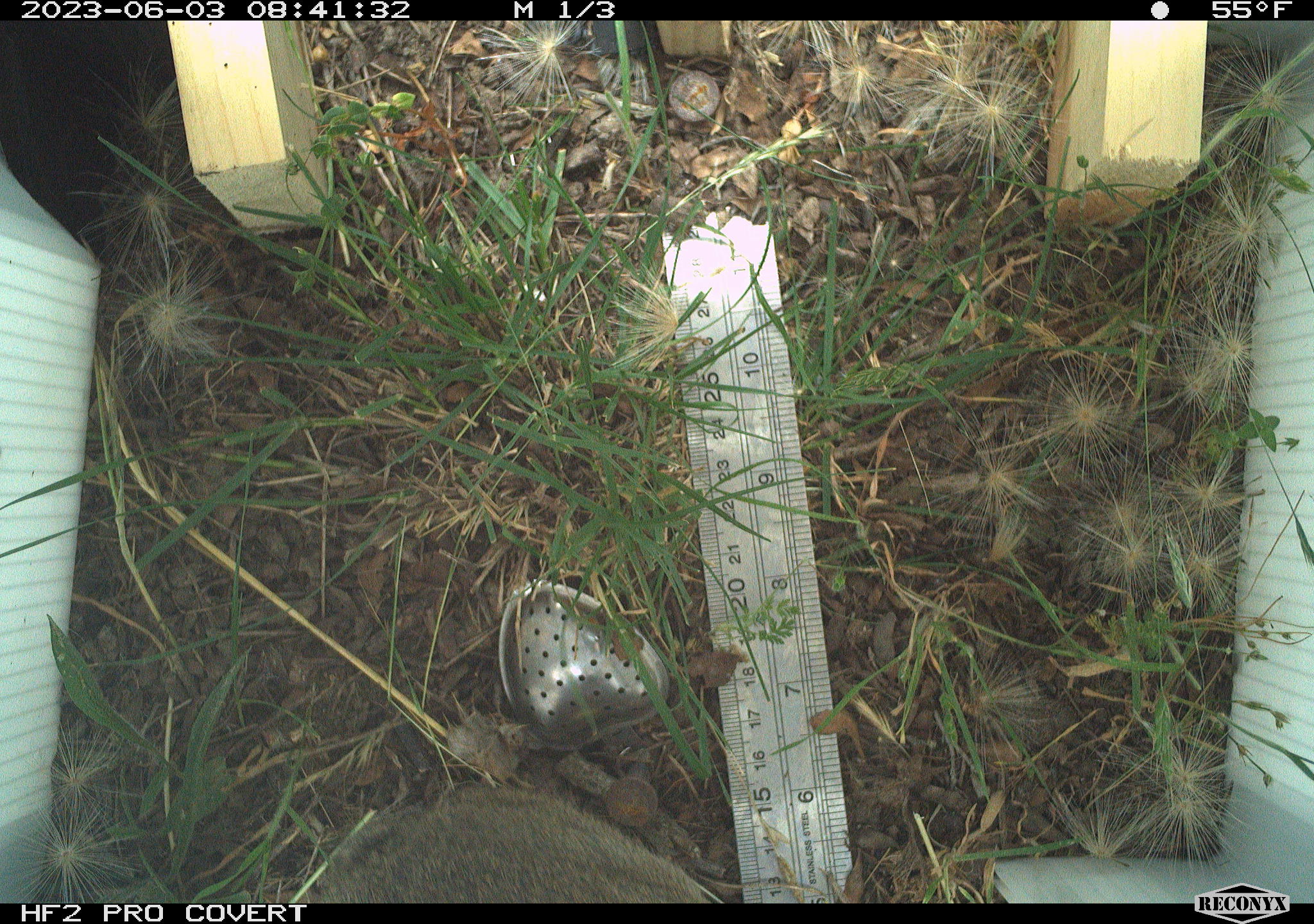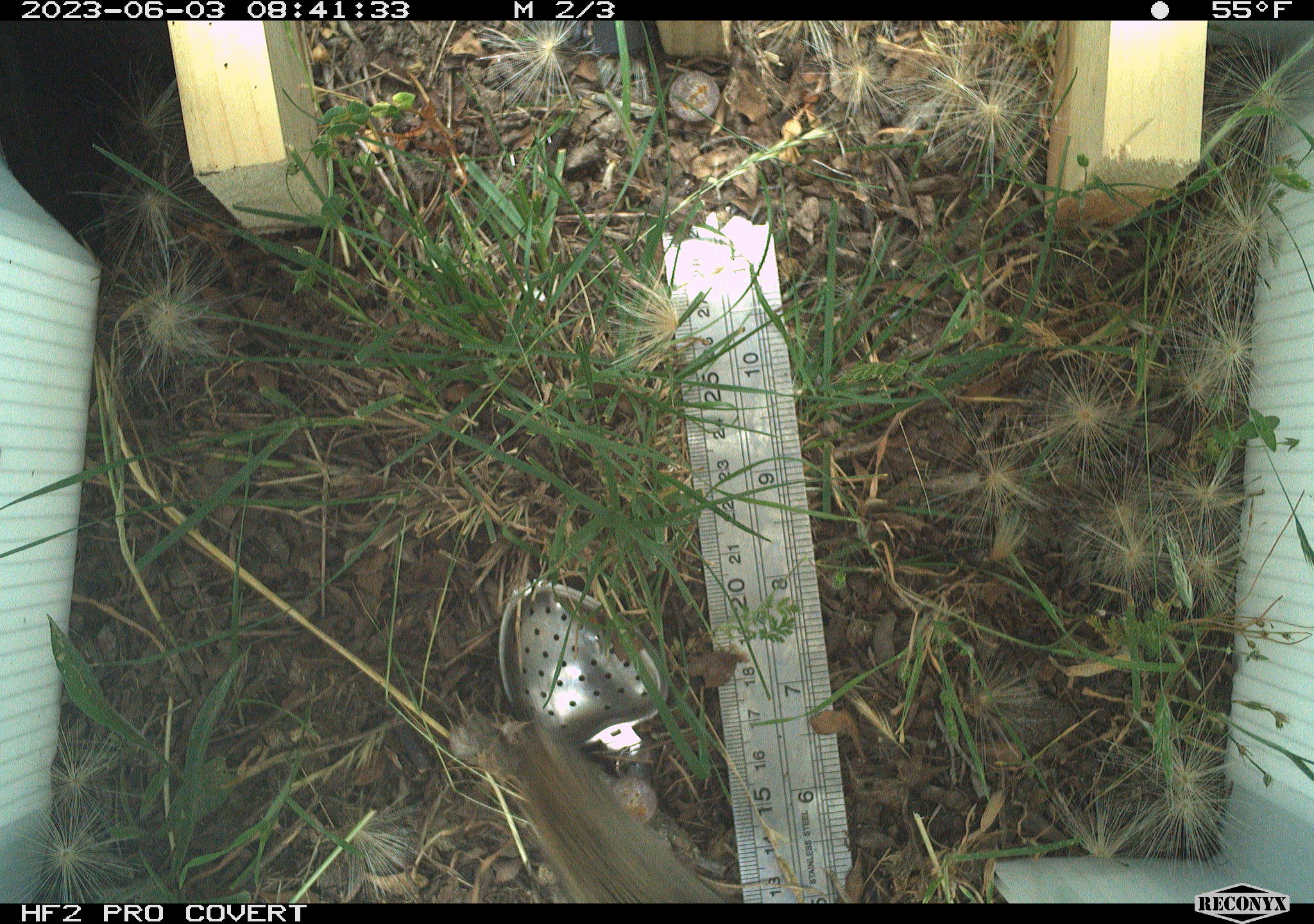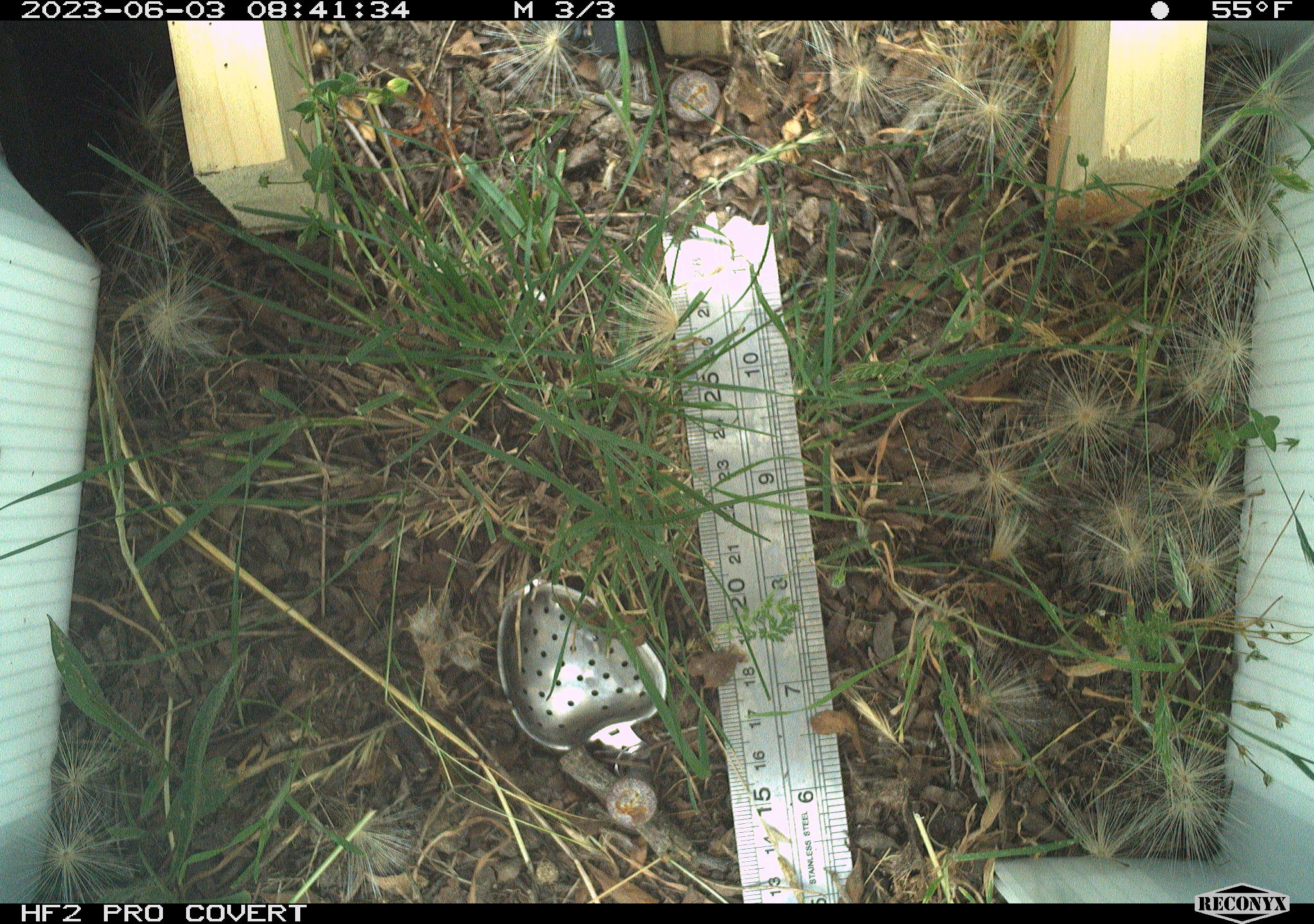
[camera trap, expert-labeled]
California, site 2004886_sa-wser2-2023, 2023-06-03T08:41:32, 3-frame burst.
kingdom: Animalia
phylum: Chordata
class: Mammalia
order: Lagomorpha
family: Leporidae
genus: Sylvilagus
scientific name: Sylvilagus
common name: cottontail rabbits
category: sylvilagus species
Sylvilagus species (cottontail rabbits) (Sylvilagus).